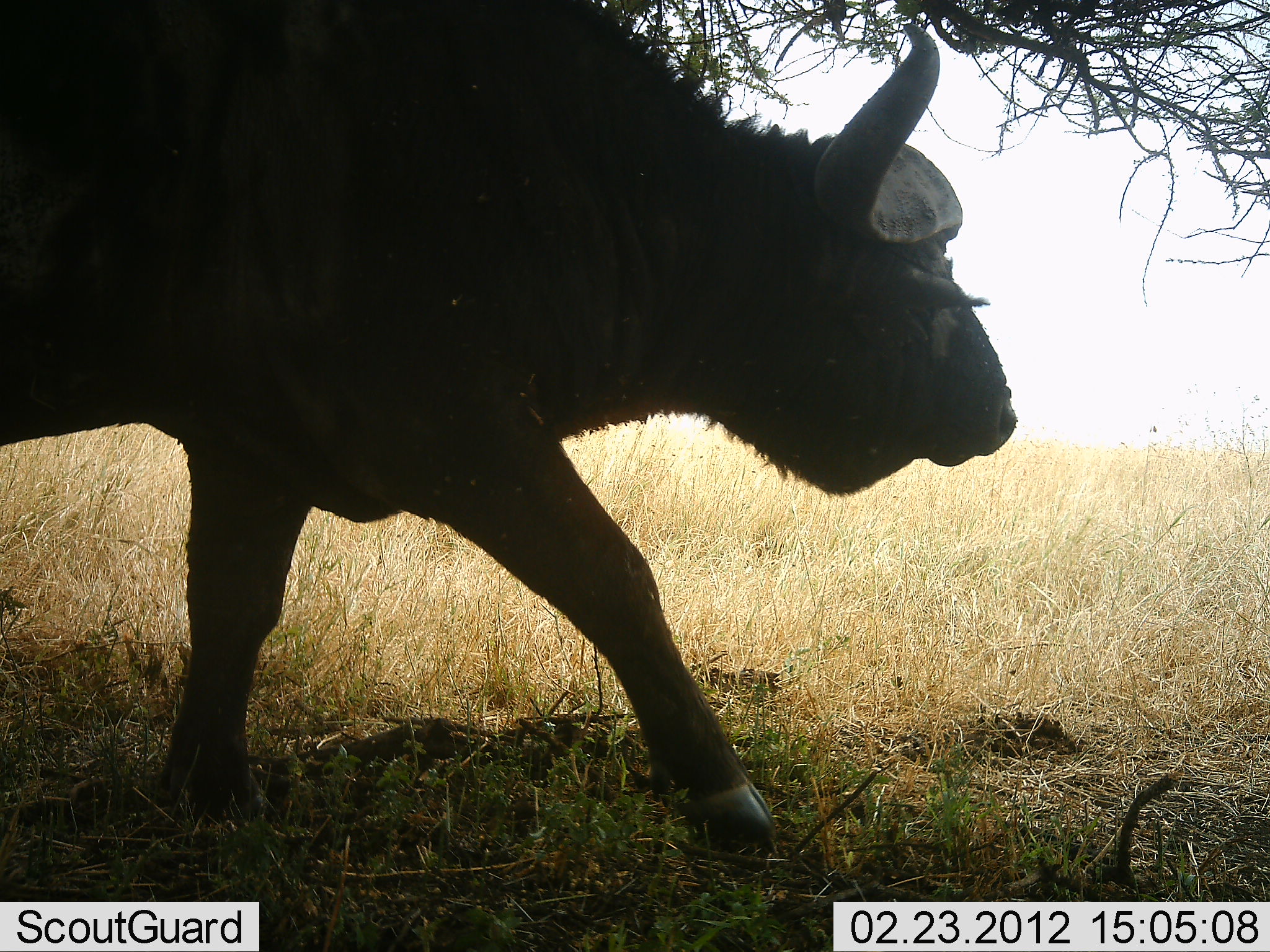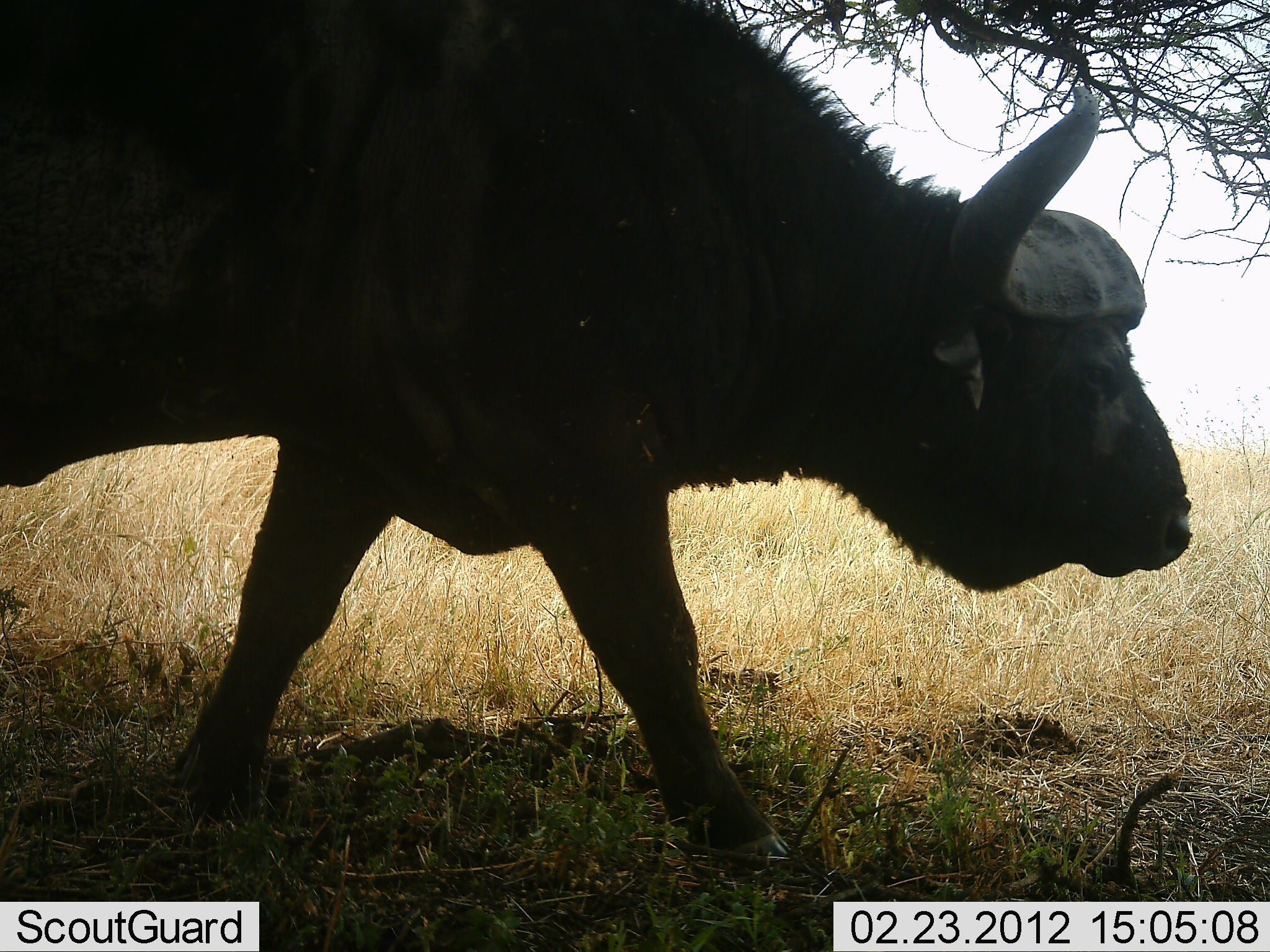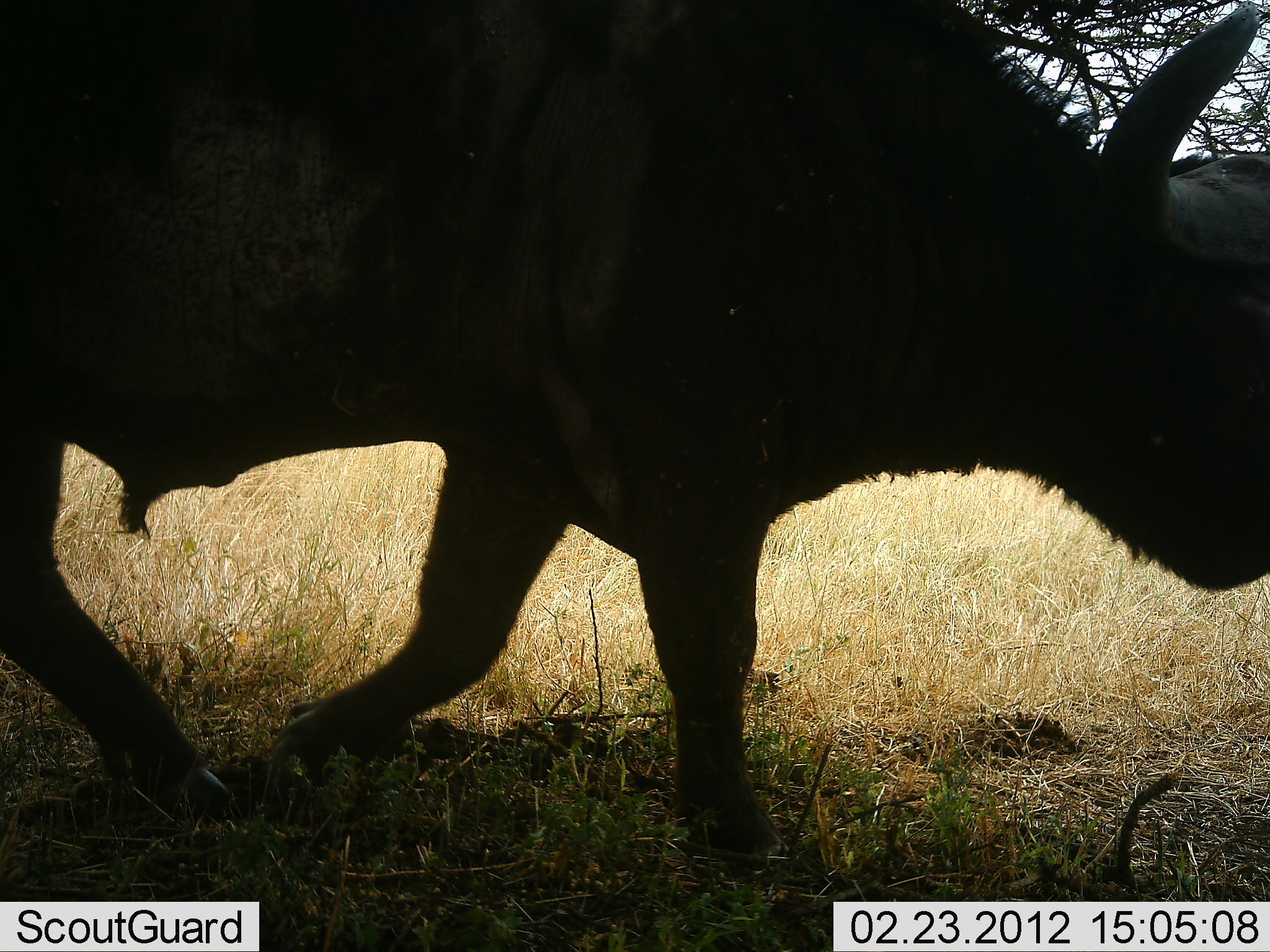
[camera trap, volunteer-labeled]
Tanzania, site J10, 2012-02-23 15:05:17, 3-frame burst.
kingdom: Animalia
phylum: Chordata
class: Mammalia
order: Artiodactyla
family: Bovidae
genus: Syncerus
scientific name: Syncerus caffer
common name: cape buffalo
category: buffalo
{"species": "buffalo (cape buffalo) (Syncerus caffer)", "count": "1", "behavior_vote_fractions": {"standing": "12%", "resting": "0%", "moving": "92%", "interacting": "0%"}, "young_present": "0%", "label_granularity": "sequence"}